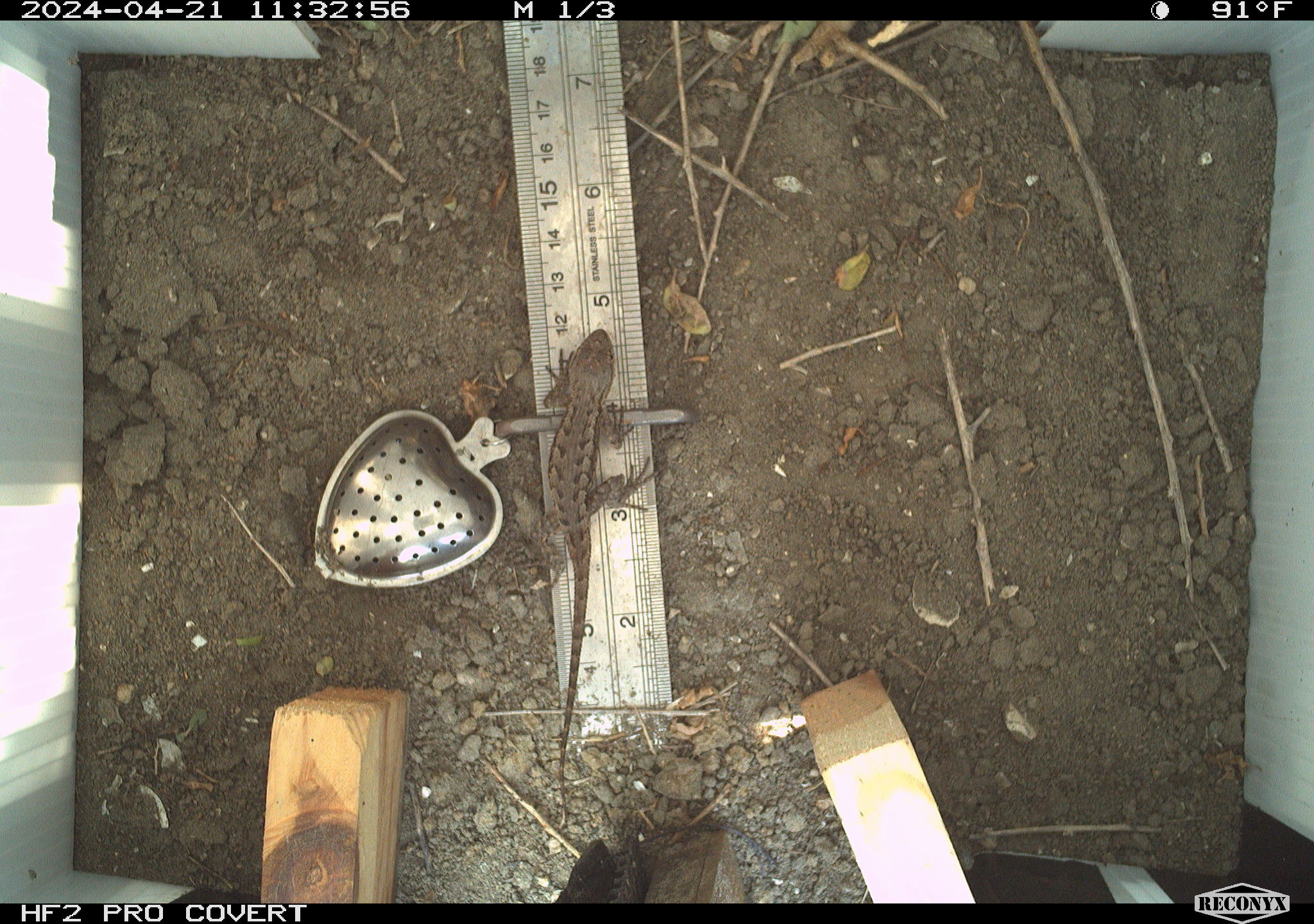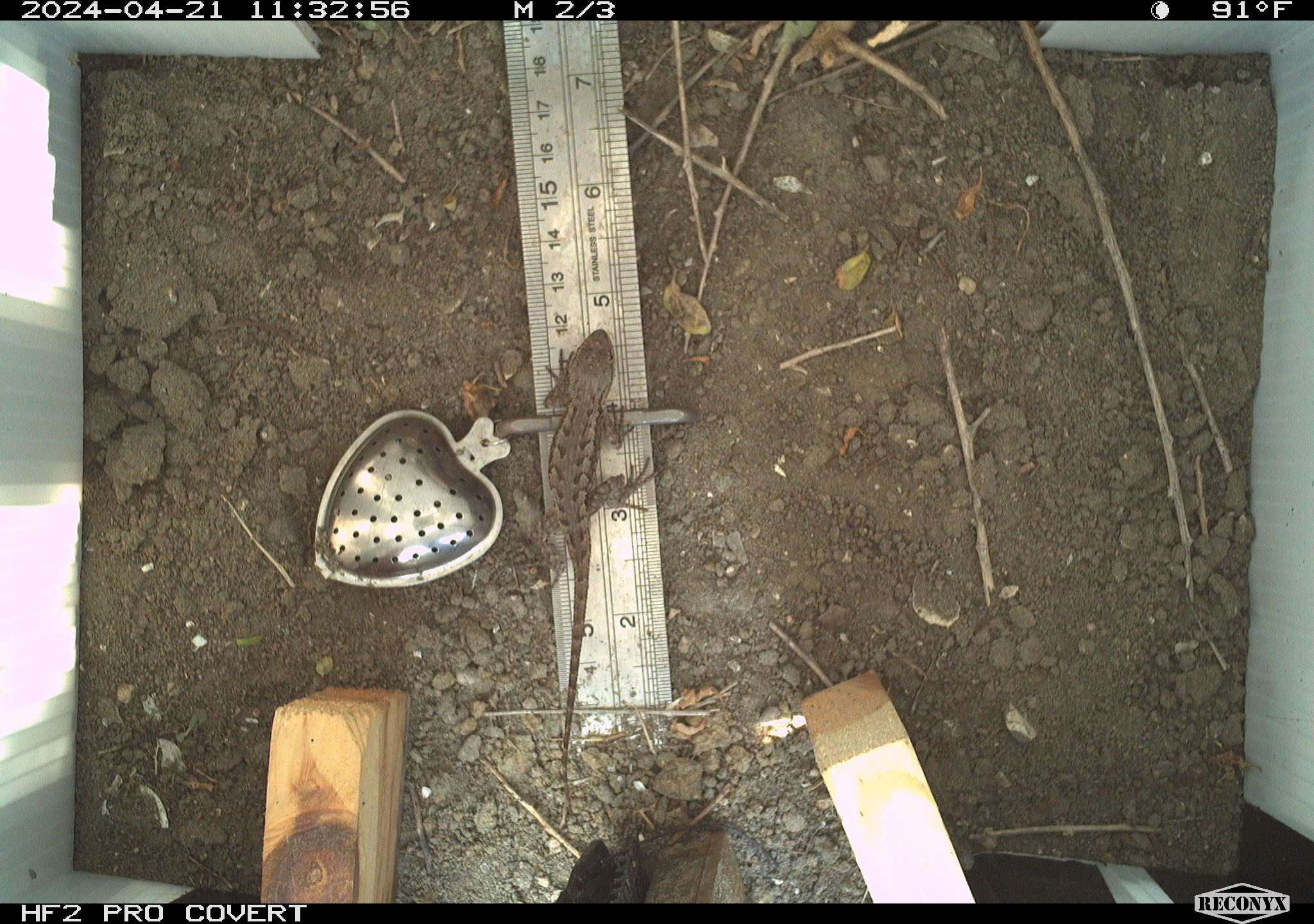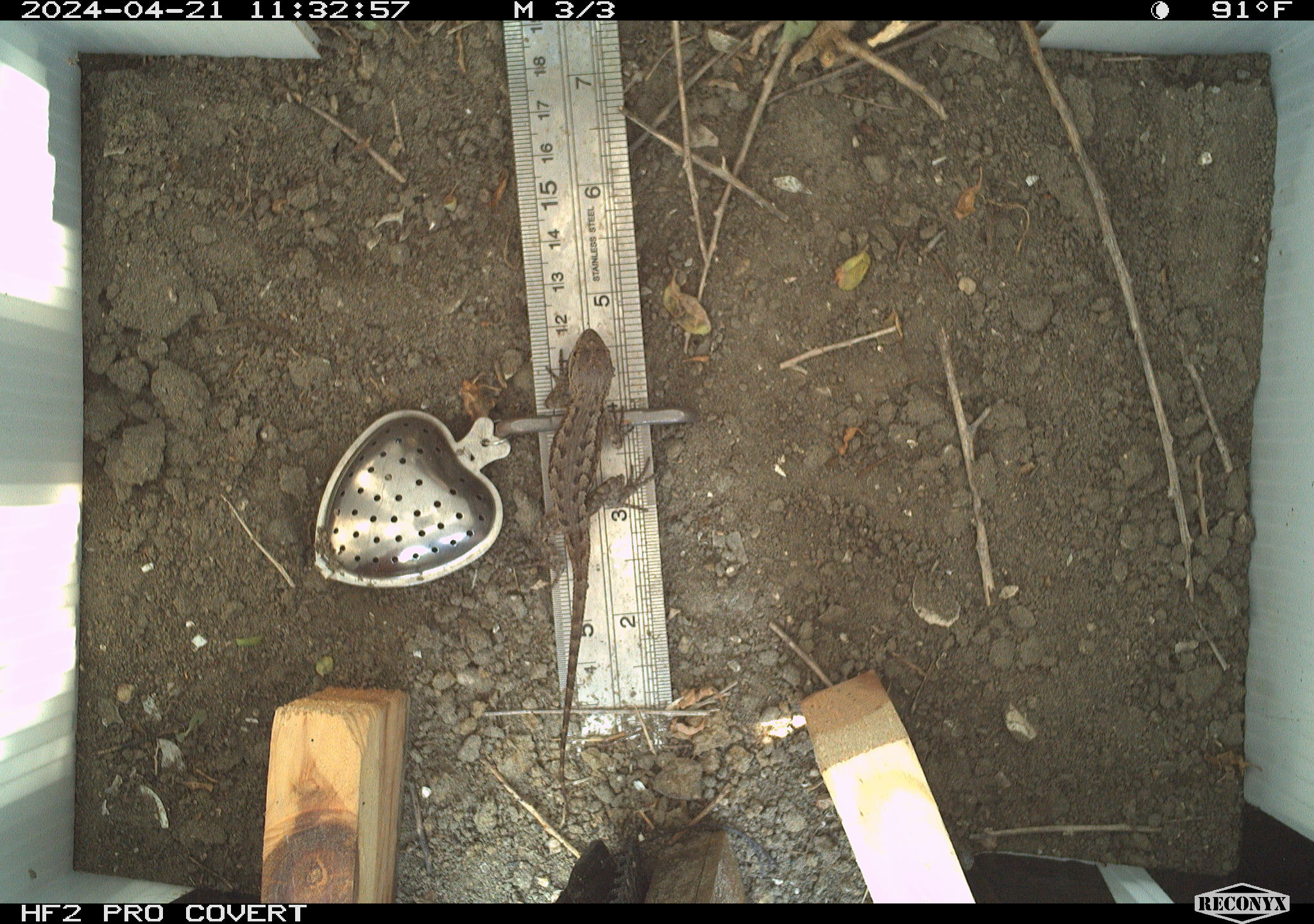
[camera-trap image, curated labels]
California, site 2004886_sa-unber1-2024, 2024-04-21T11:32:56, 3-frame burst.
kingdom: Animalia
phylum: Chordata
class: Reptilia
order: Squamata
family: Phrynosomatidae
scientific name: Phrynosomatidae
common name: phrynosomatid lizards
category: phrynosomatidae family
Phrynosomatidae family (phrynosomatid lizards) (Phrynosomatidae).